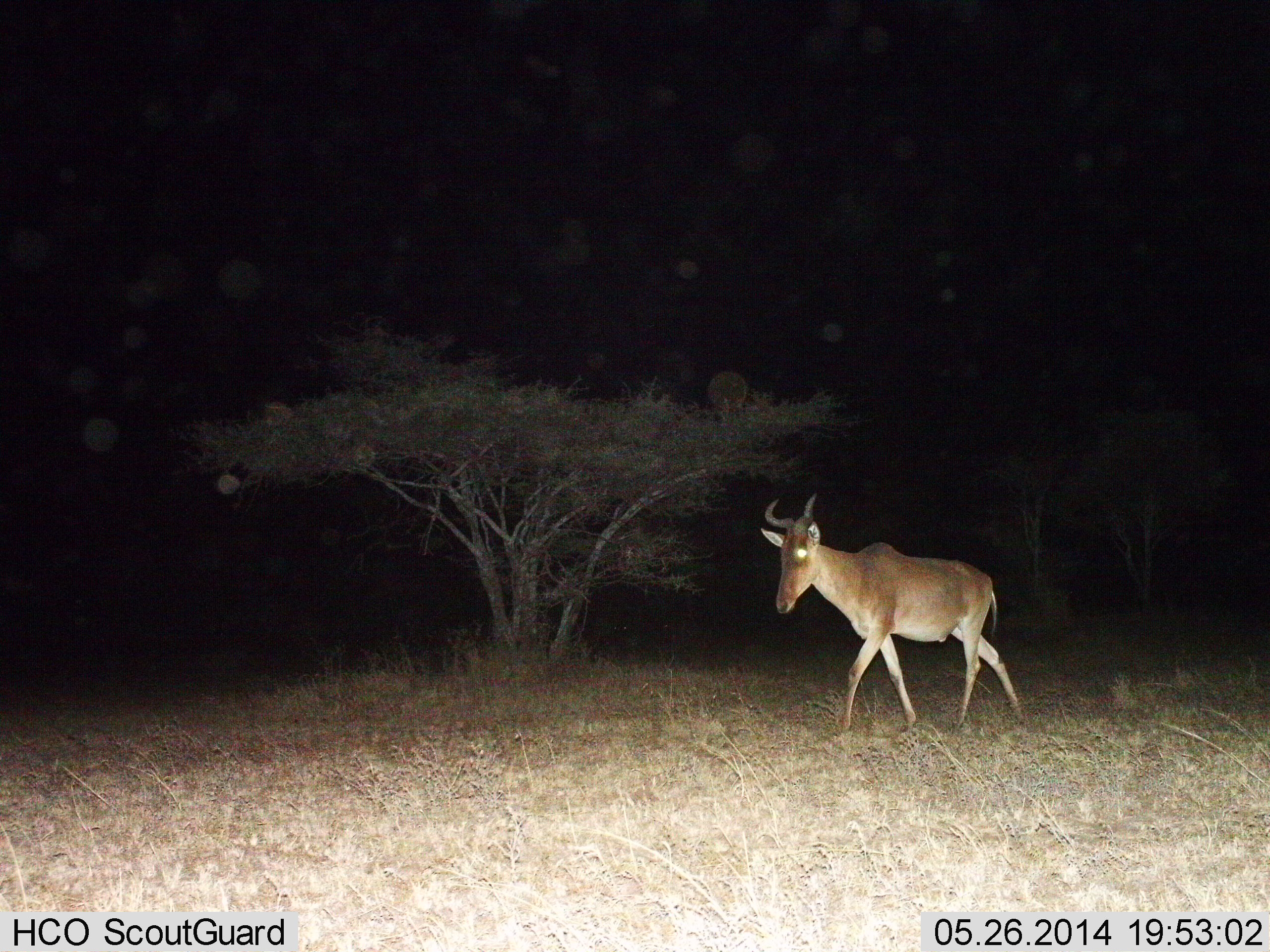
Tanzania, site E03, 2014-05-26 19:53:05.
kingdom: Animalia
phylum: Chordata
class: Mammalia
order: Artiodactyla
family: Bovidae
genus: Alcelaphus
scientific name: Alcelaphus buselaphus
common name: hartebeest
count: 1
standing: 10%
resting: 0%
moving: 90%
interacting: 0%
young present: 0%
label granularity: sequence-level